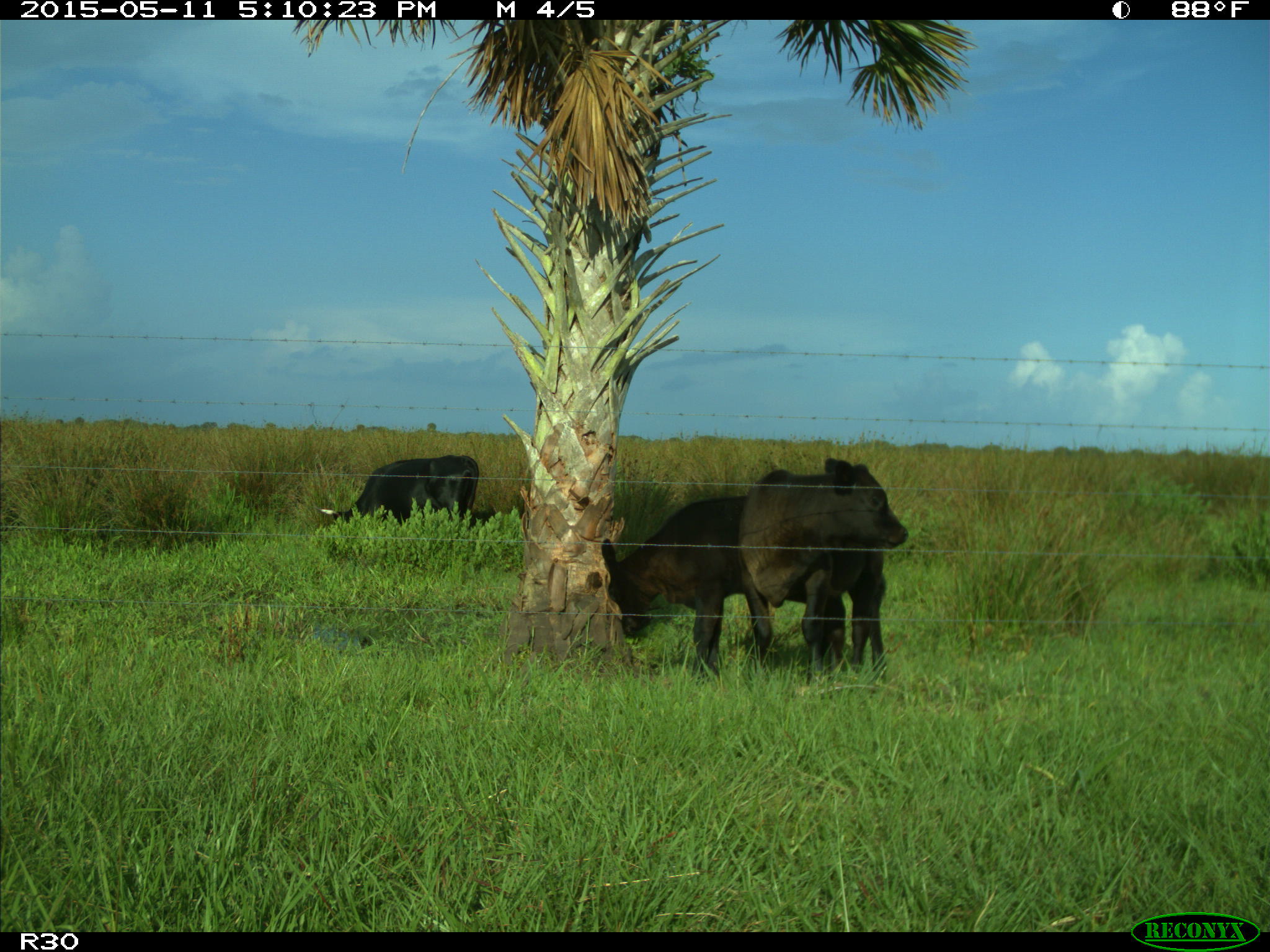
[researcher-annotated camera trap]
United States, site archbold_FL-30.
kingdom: Animalia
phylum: Chordata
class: Mammalia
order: Artiodactyla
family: Bovidae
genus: Bos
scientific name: Bos taurus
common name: domestic cow